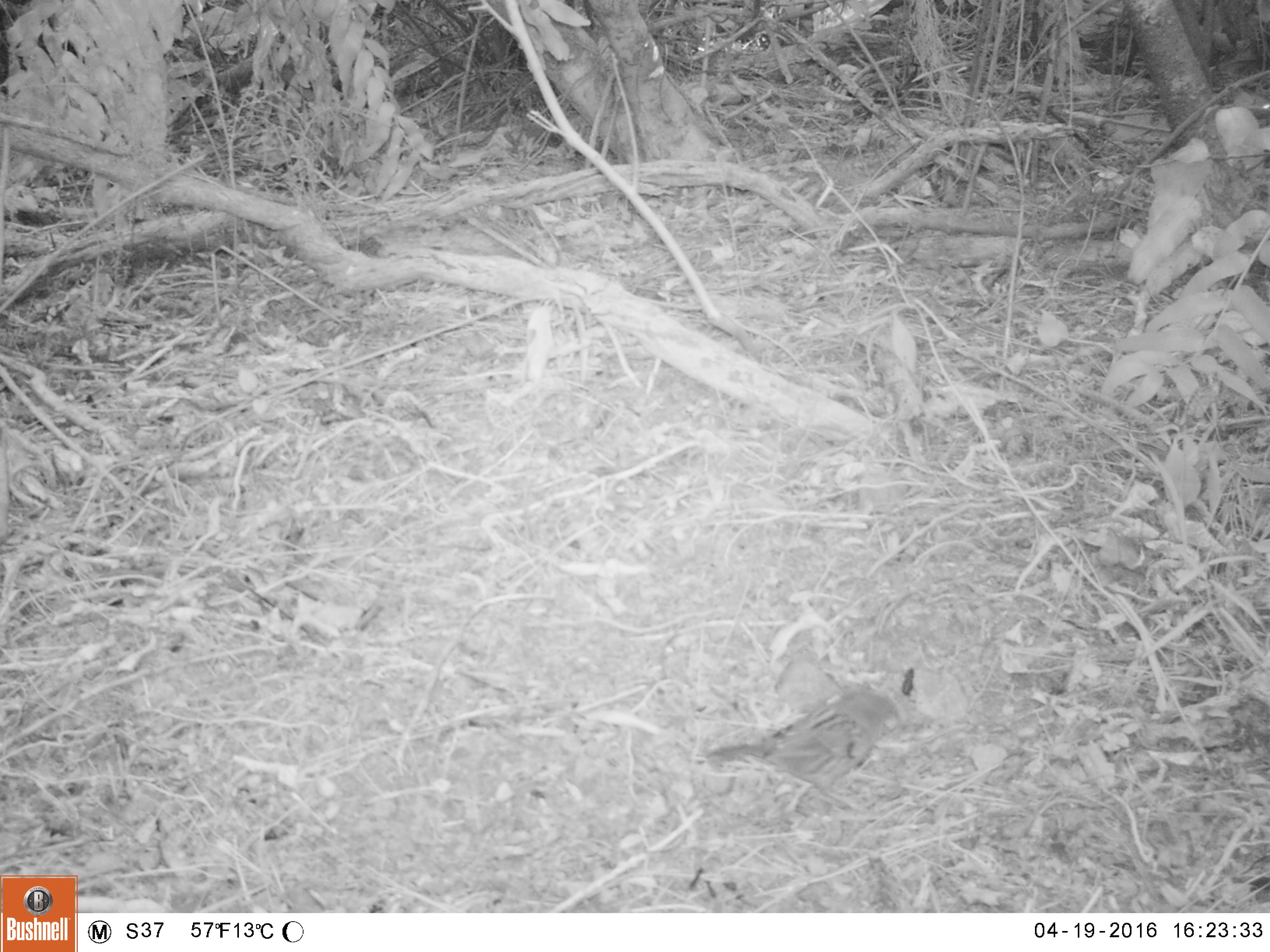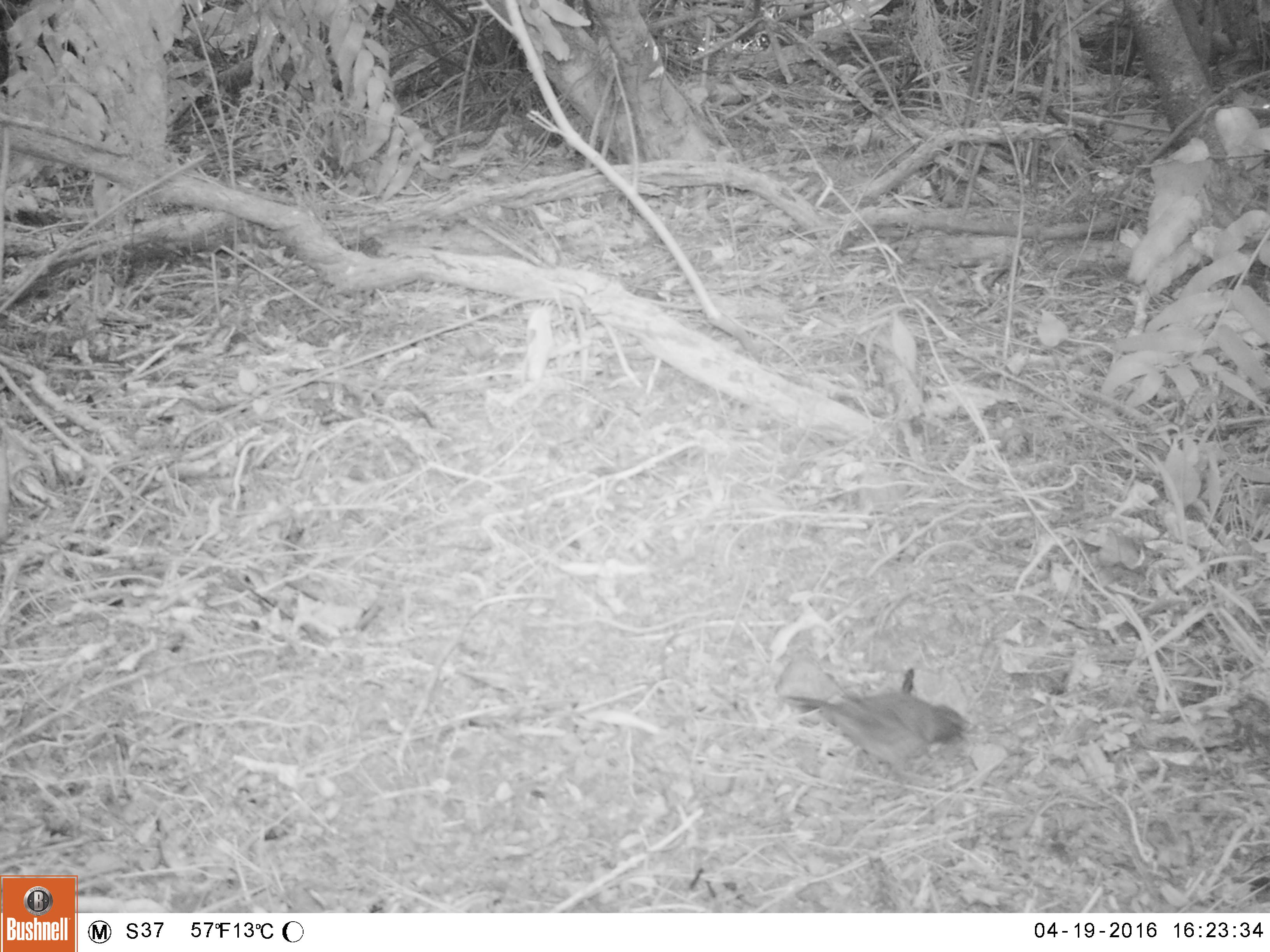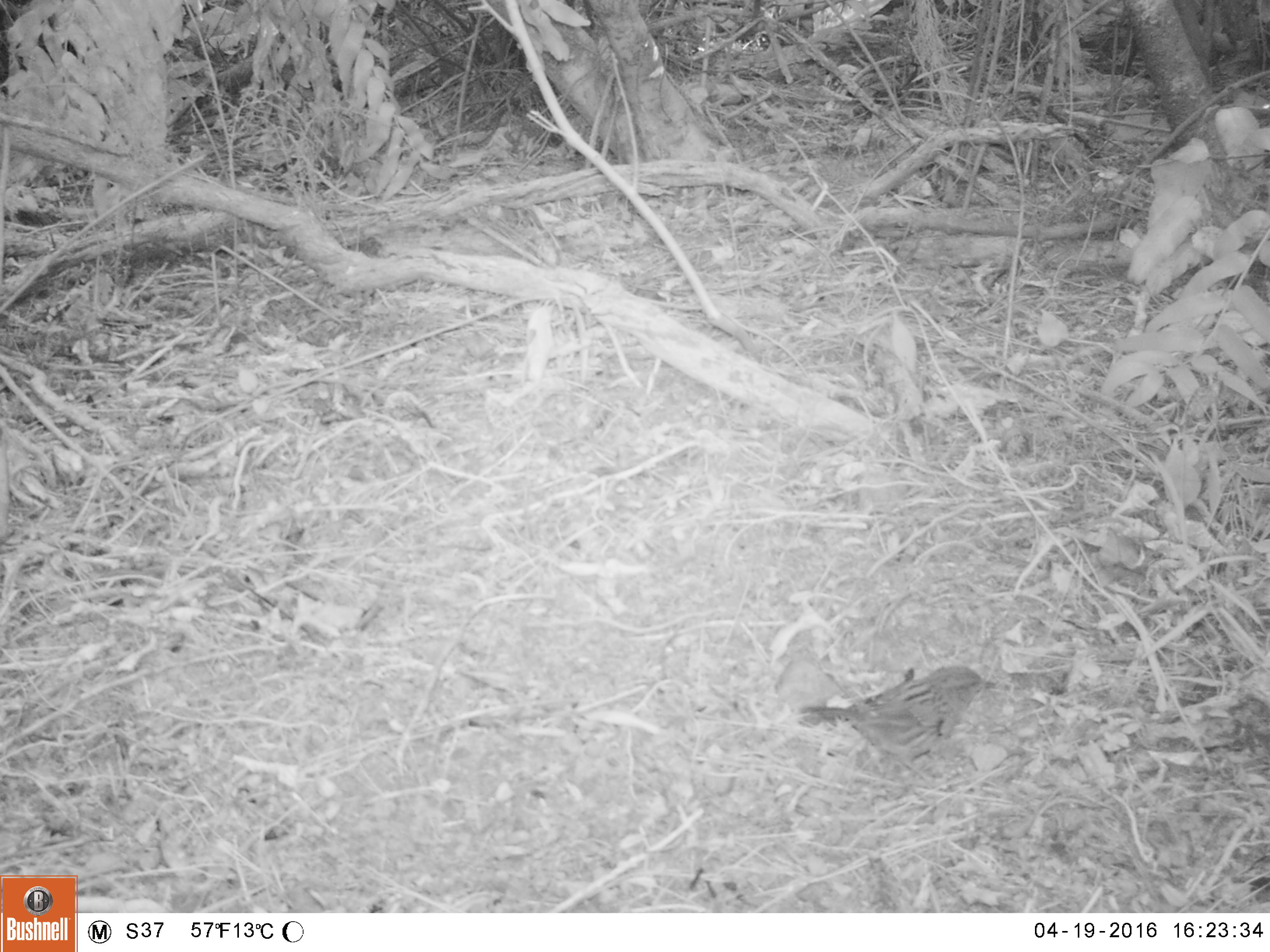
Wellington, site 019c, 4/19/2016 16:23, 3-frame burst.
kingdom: Animalia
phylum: Chordata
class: Aves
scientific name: Aves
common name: bird